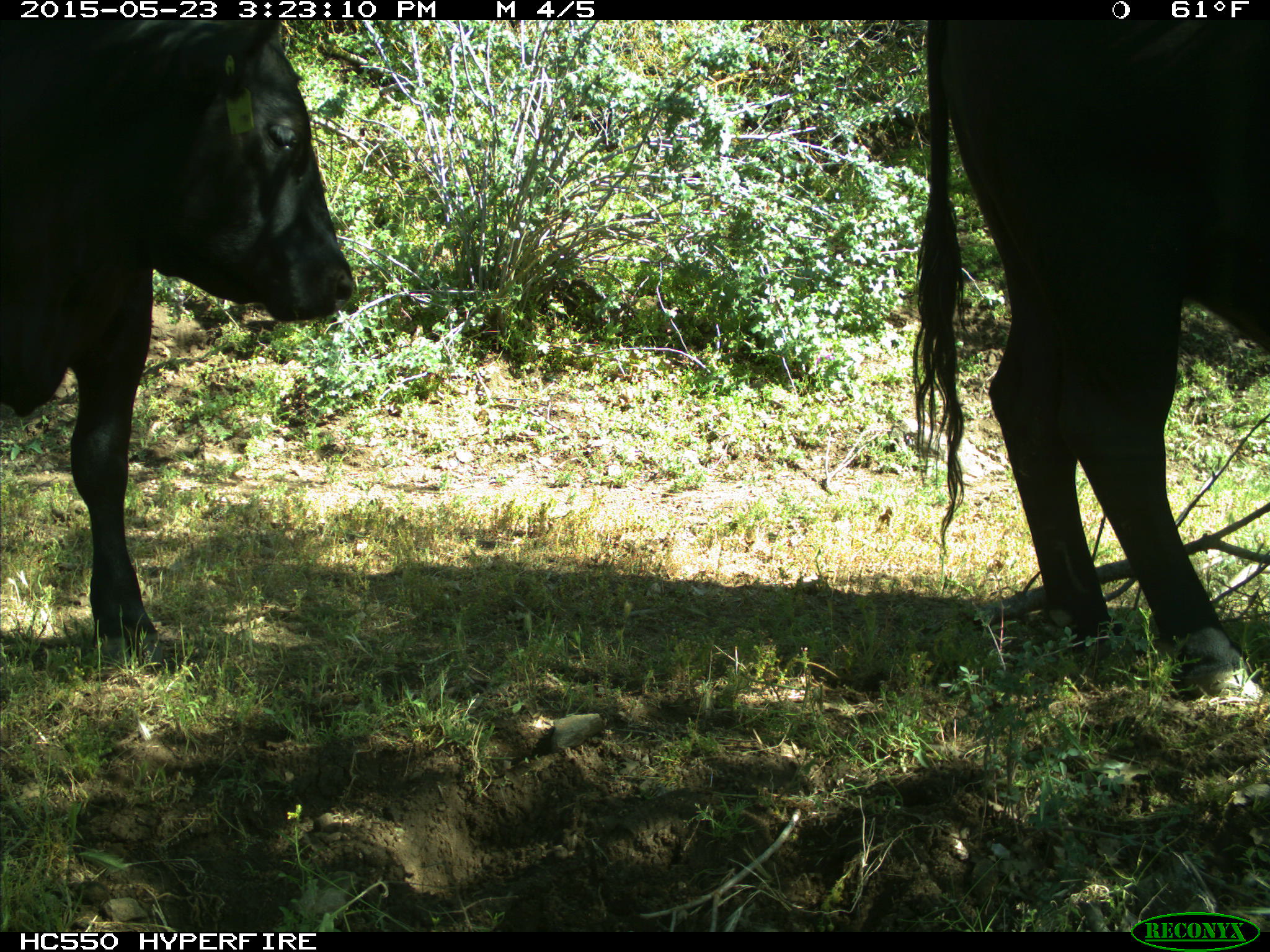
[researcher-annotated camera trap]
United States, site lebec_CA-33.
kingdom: Animalia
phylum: Chordata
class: Mammalia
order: Artiodactyla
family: Bovidae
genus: Bos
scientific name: Bos taurus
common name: domestic cow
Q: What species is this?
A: Bos taurus (domestic cow).